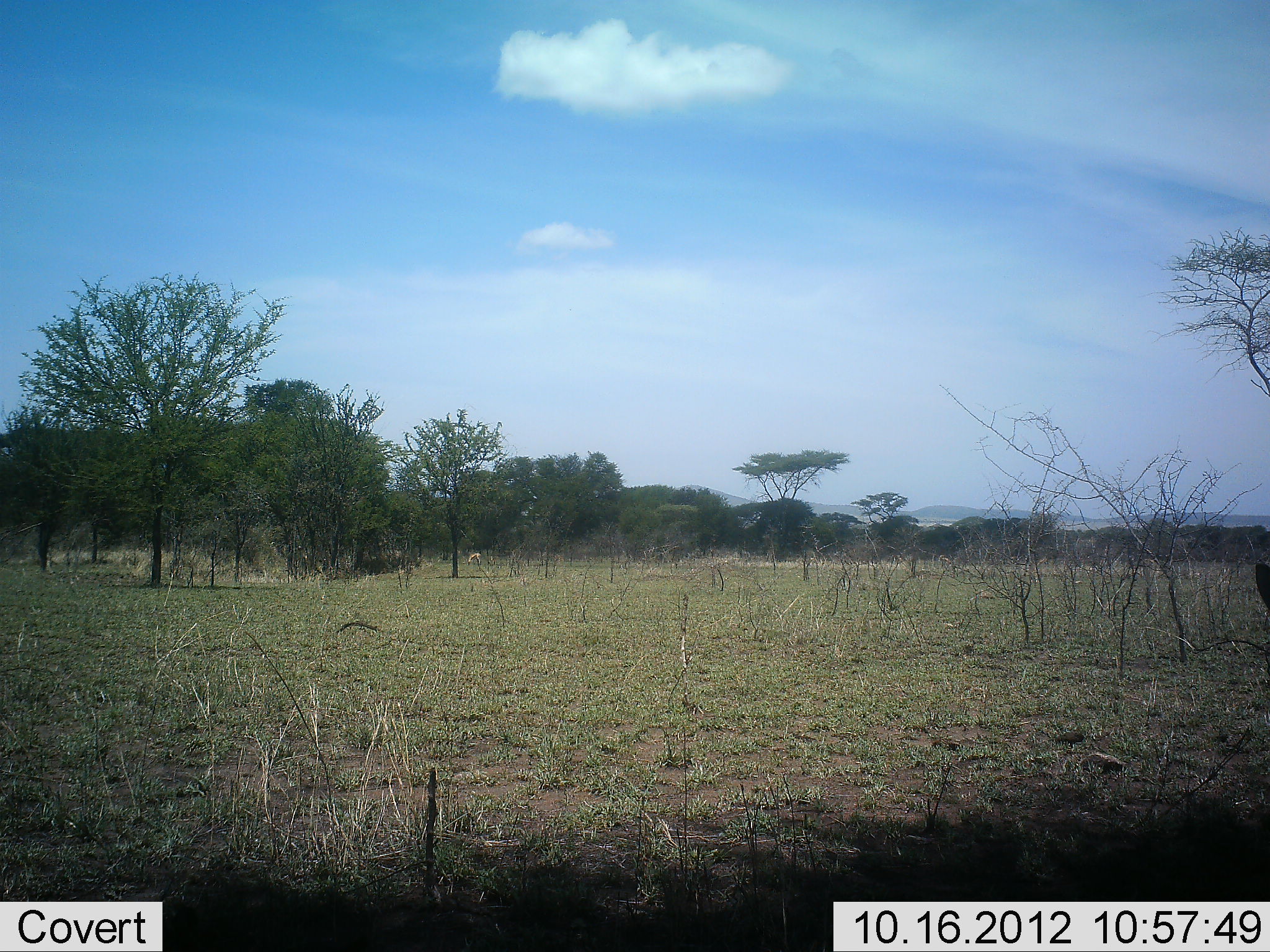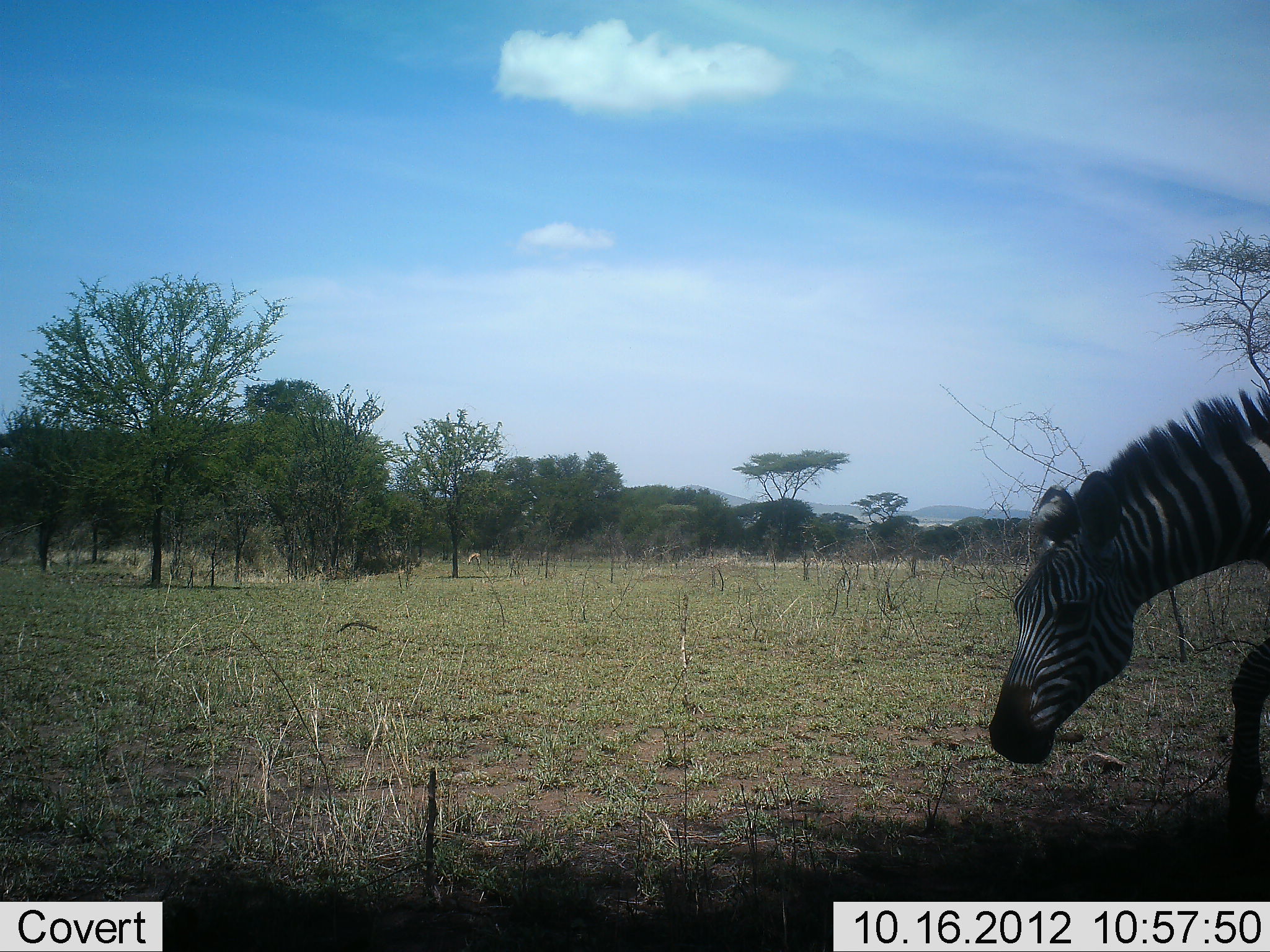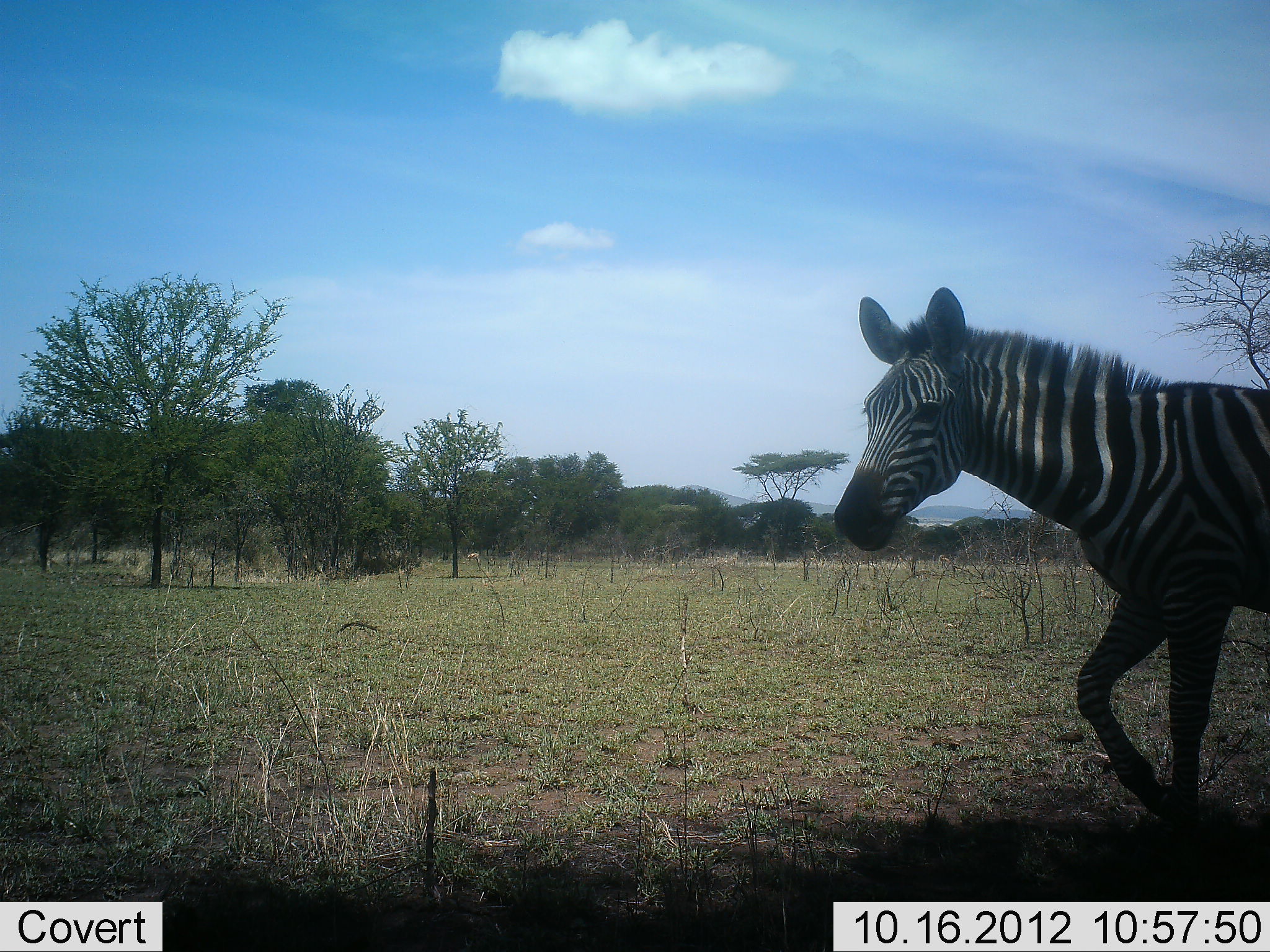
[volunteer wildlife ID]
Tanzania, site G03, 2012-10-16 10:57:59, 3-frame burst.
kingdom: Animalia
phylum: Chordata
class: Mammalia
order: Perissodactyla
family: Equidae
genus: Equus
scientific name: Equus quagga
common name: plains zebra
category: zebra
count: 1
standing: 0%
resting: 8%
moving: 92%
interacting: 0%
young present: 0%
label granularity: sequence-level